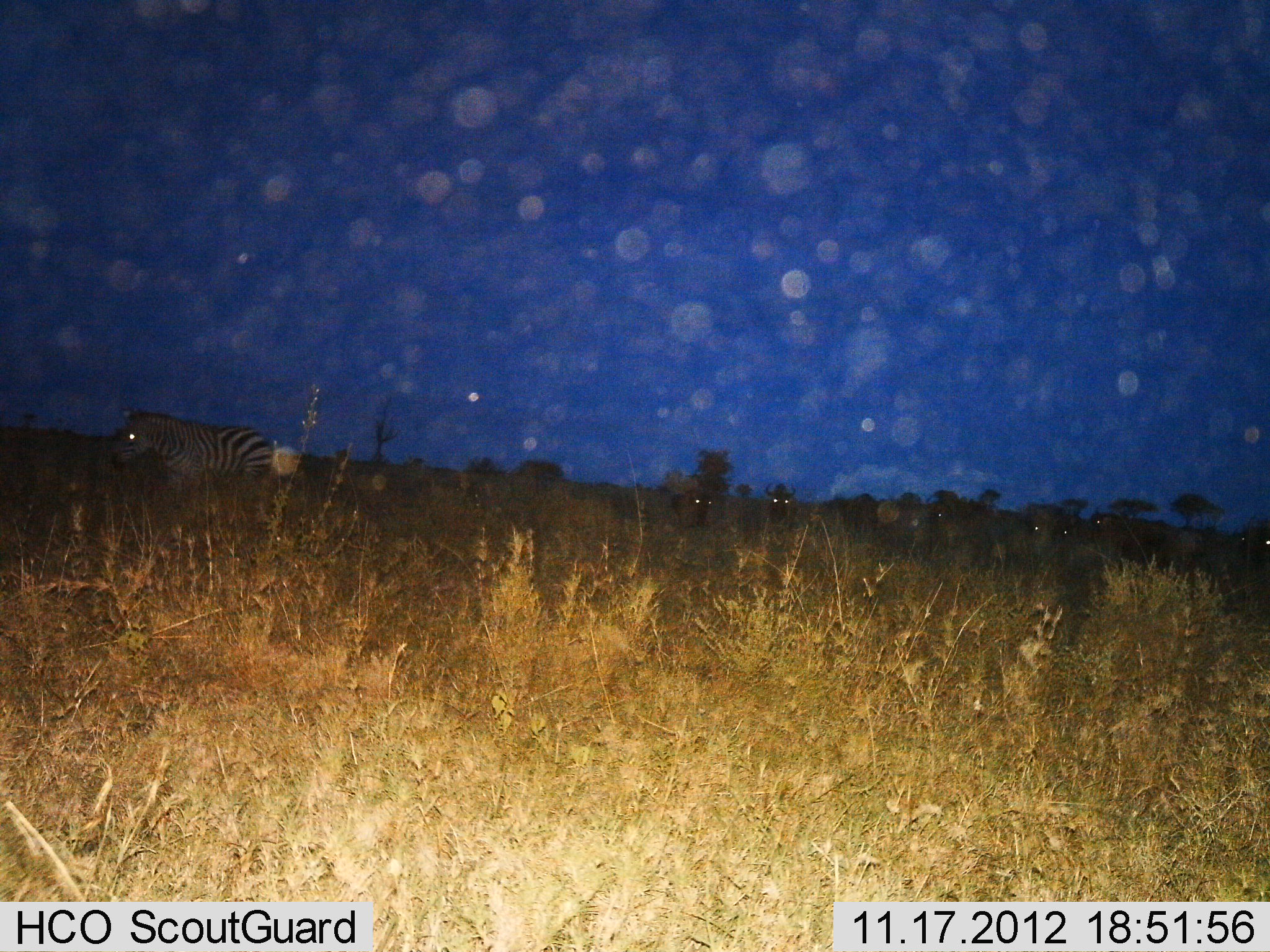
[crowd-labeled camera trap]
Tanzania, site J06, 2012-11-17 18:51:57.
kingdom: Animalia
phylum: Chordata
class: Mammalia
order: Perissodactyla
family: Equidae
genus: Equus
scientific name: Equus quagga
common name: plains zebra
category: zebra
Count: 1.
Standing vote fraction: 73%.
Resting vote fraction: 0%.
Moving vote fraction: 33%.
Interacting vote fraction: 0%.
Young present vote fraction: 0%.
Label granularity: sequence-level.